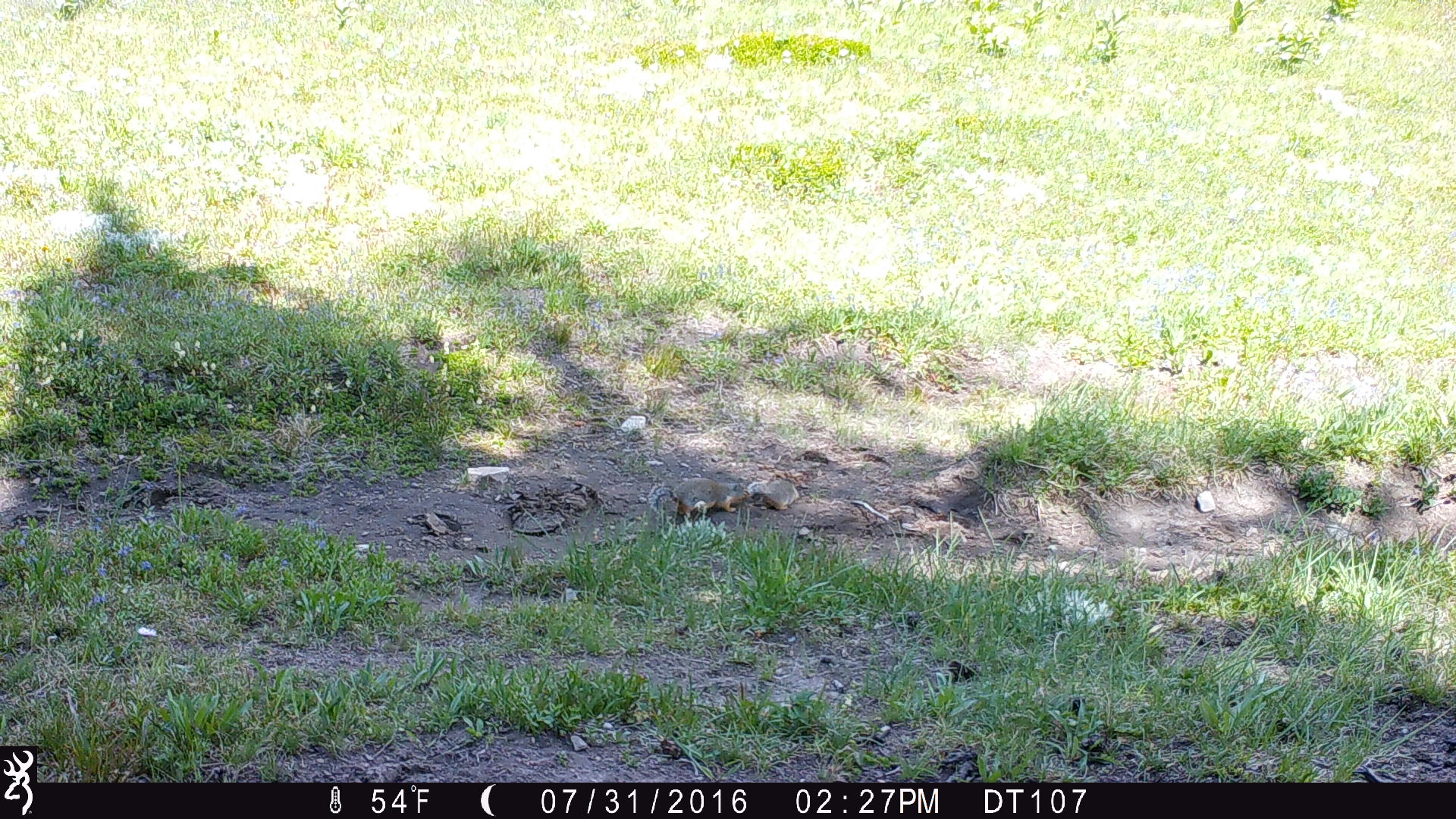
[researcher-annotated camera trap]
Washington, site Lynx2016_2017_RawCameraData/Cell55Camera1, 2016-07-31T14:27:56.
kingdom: Animalia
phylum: Chordata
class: Mammalia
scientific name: Mammalia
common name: small mammal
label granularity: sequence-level